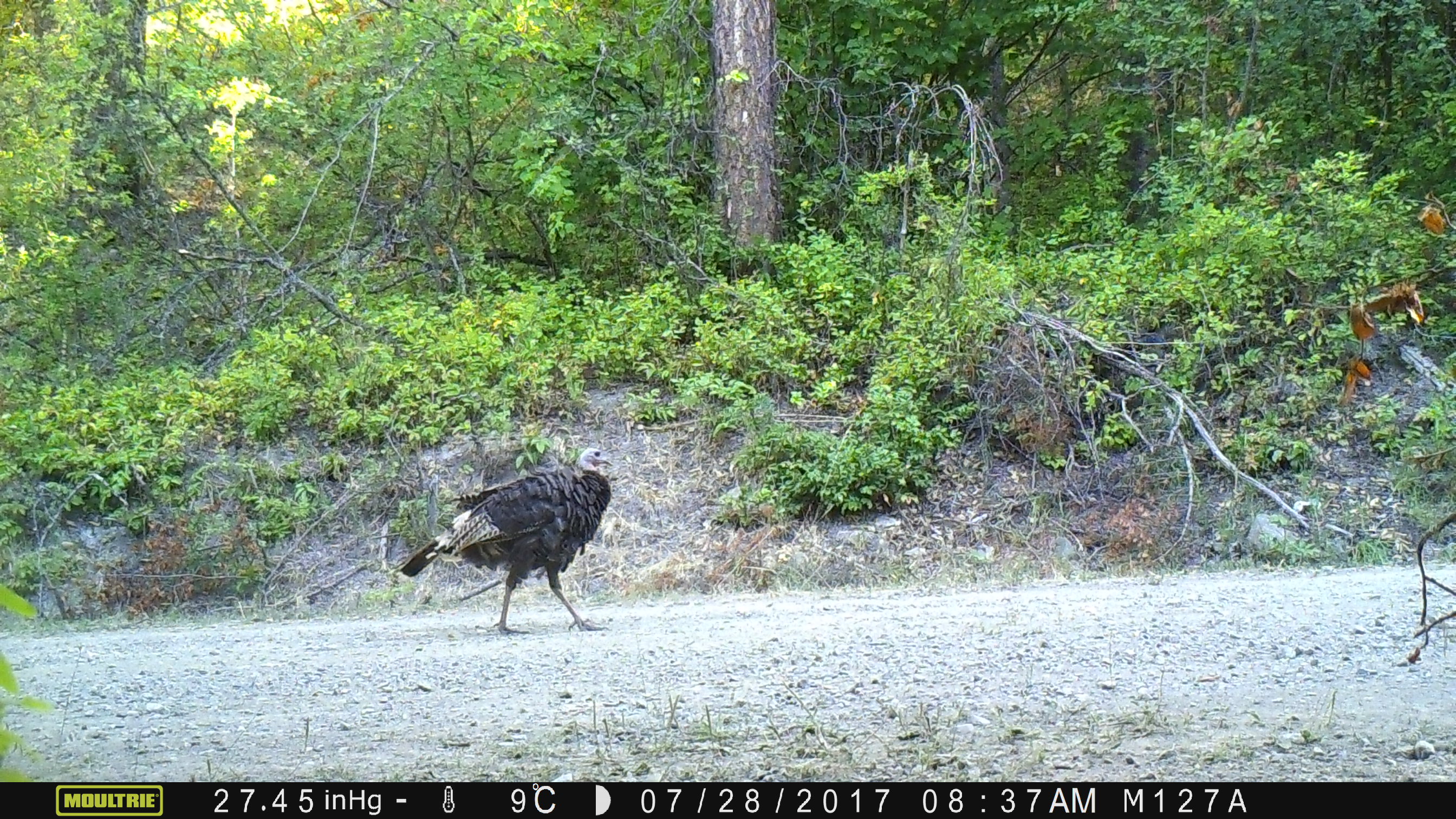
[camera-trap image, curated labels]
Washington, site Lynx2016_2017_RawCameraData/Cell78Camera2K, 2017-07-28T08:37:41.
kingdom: Animalia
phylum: Chordata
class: Aves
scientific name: Aves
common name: birds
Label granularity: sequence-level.